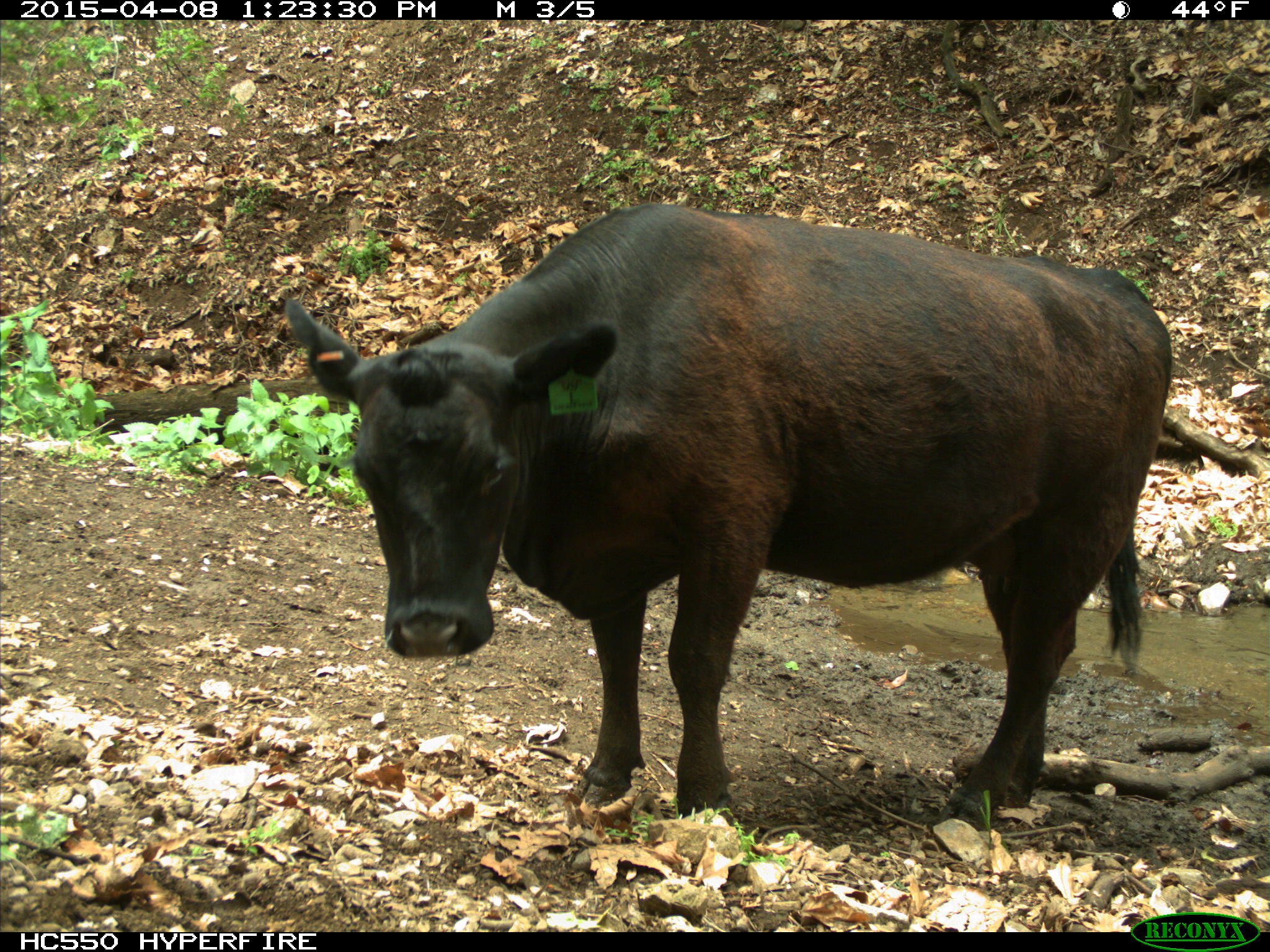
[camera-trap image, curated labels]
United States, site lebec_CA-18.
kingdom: Animalia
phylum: Chordata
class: Mammalia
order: Artiodactyla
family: Bovidae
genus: Bos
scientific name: Bos taurus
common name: domestic cow